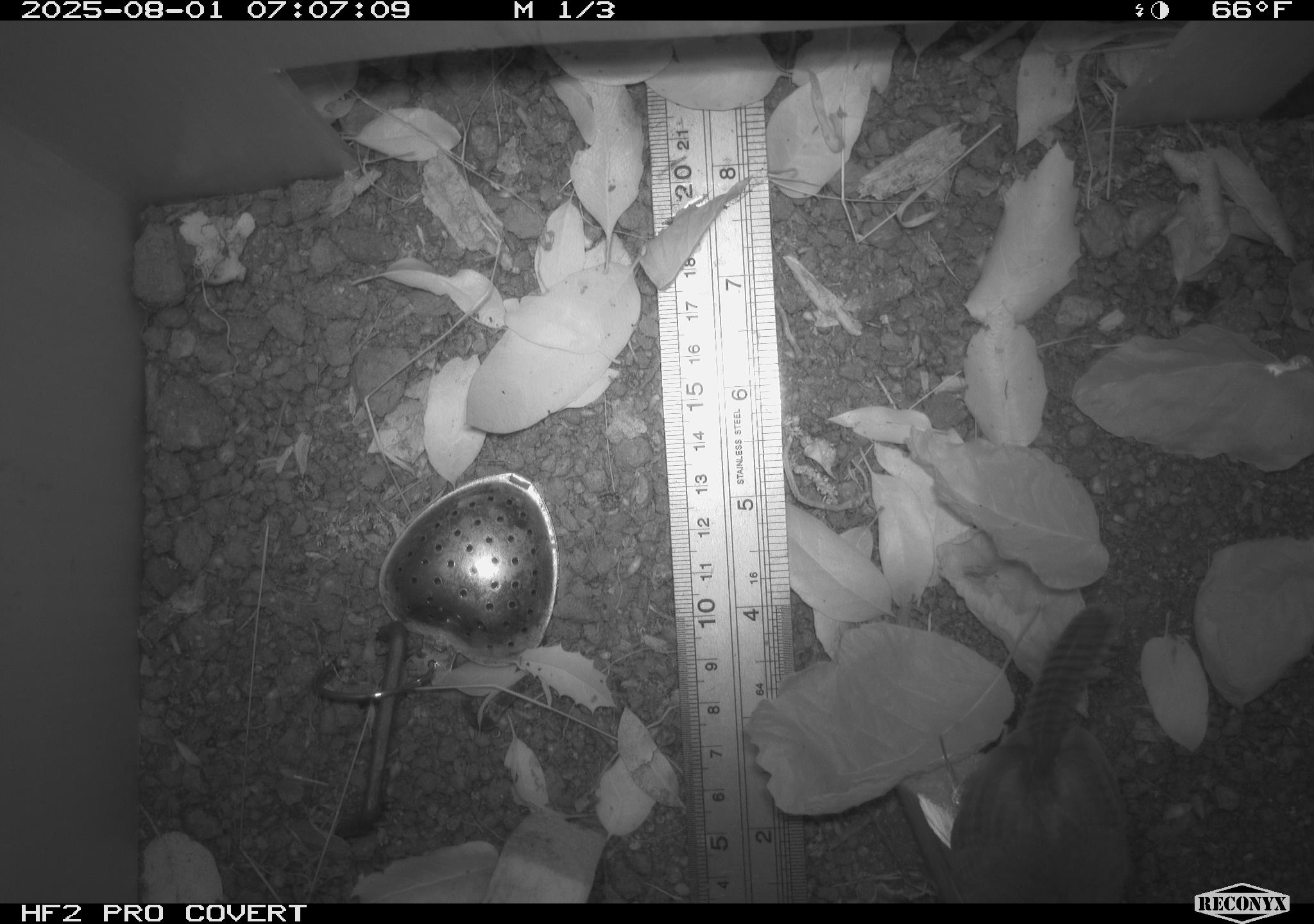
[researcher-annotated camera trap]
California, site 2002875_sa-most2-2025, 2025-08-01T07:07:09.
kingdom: Animalia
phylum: Chordata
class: Aves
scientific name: Aves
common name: bird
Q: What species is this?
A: Bird (Aves).